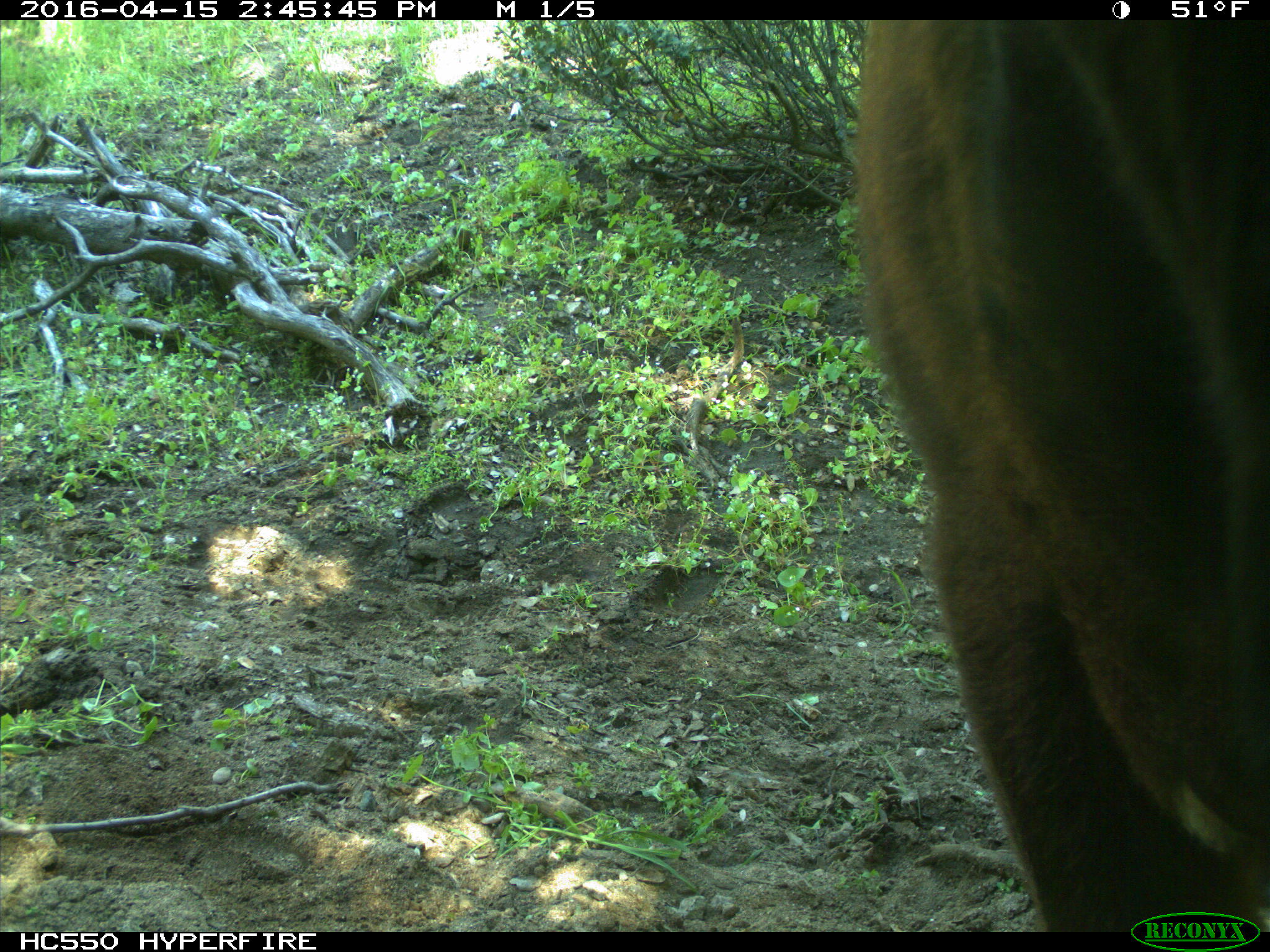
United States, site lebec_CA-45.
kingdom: Animalia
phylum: Chordata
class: Mammalia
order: Artiodactyla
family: Bovidae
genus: Bos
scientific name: Bos taurus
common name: domestic cow